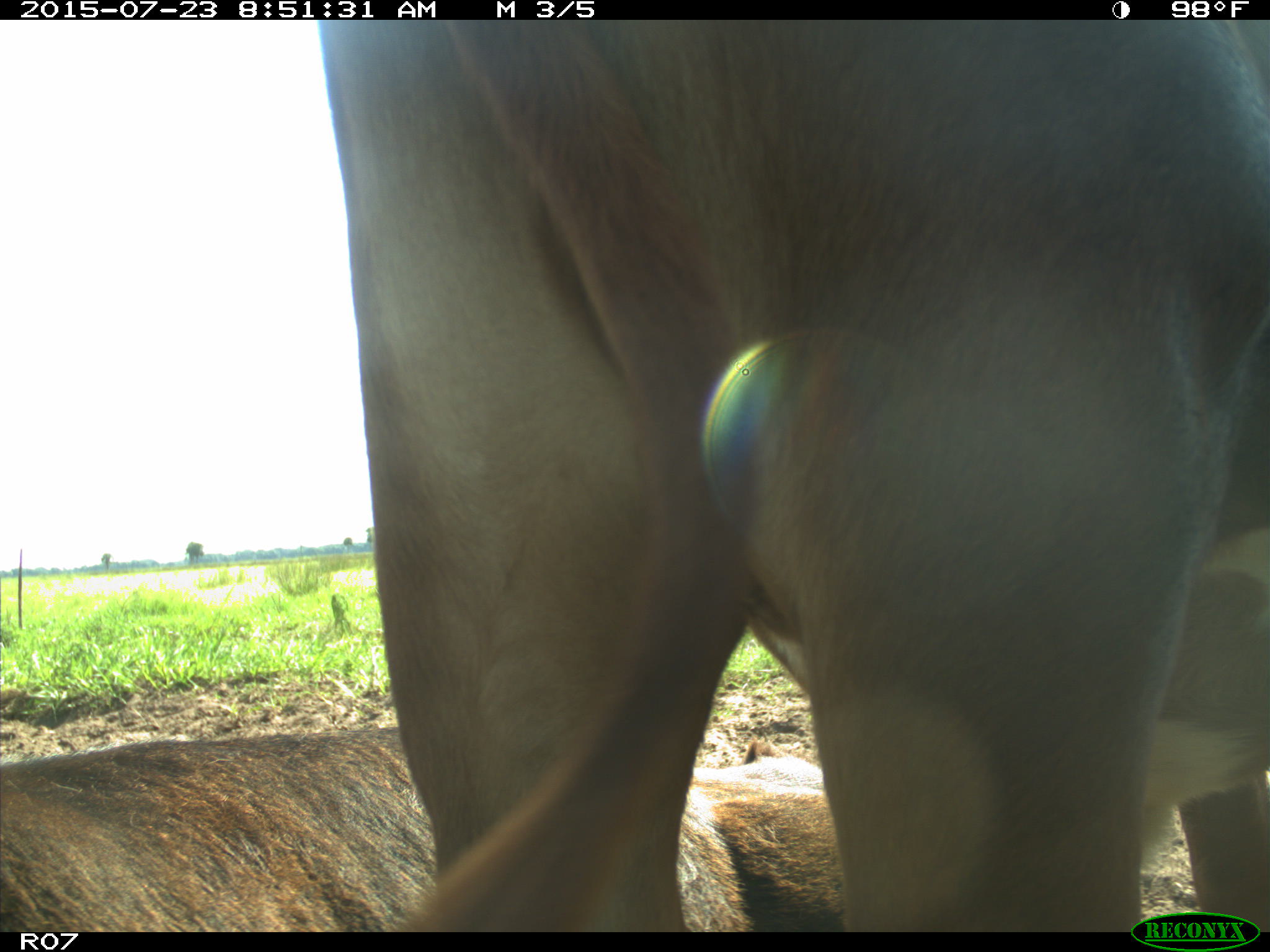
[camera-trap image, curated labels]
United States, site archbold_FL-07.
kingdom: Animalia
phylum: Chordata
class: Mammalia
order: Artiodactyla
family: Bovidae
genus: Bos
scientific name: Bos taurus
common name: domestic cow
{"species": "Bos taurus (domestic cow)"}